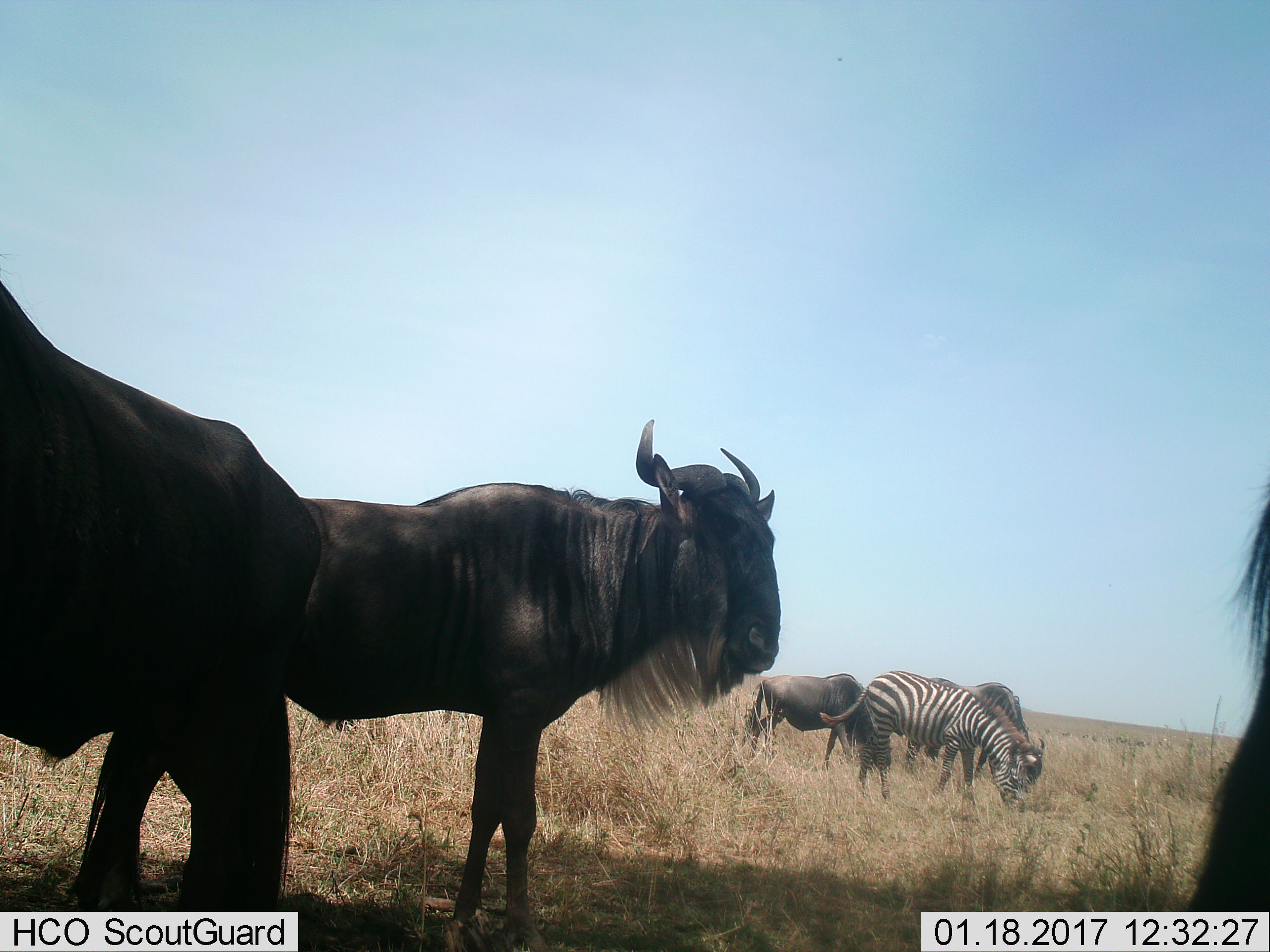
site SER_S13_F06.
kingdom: Animalia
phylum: Chordata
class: Mammalia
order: Artiodactyla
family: Bovidae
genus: Connochaetes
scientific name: Connochaetes taurinus taurinus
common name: blue wildebeest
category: wildebeestblue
Wildebeestblue (blue wildebeest) (Connochaetes taurinus taurinus), count 5. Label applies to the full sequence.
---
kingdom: Animalia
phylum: Chordata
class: Mammalia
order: Perissodactyla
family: Equidae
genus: Equus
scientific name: Equus quagga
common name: plains zebra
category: zebraplains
Zebraplains (plains zebra) (Equus quagga), count 1. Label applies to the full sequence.